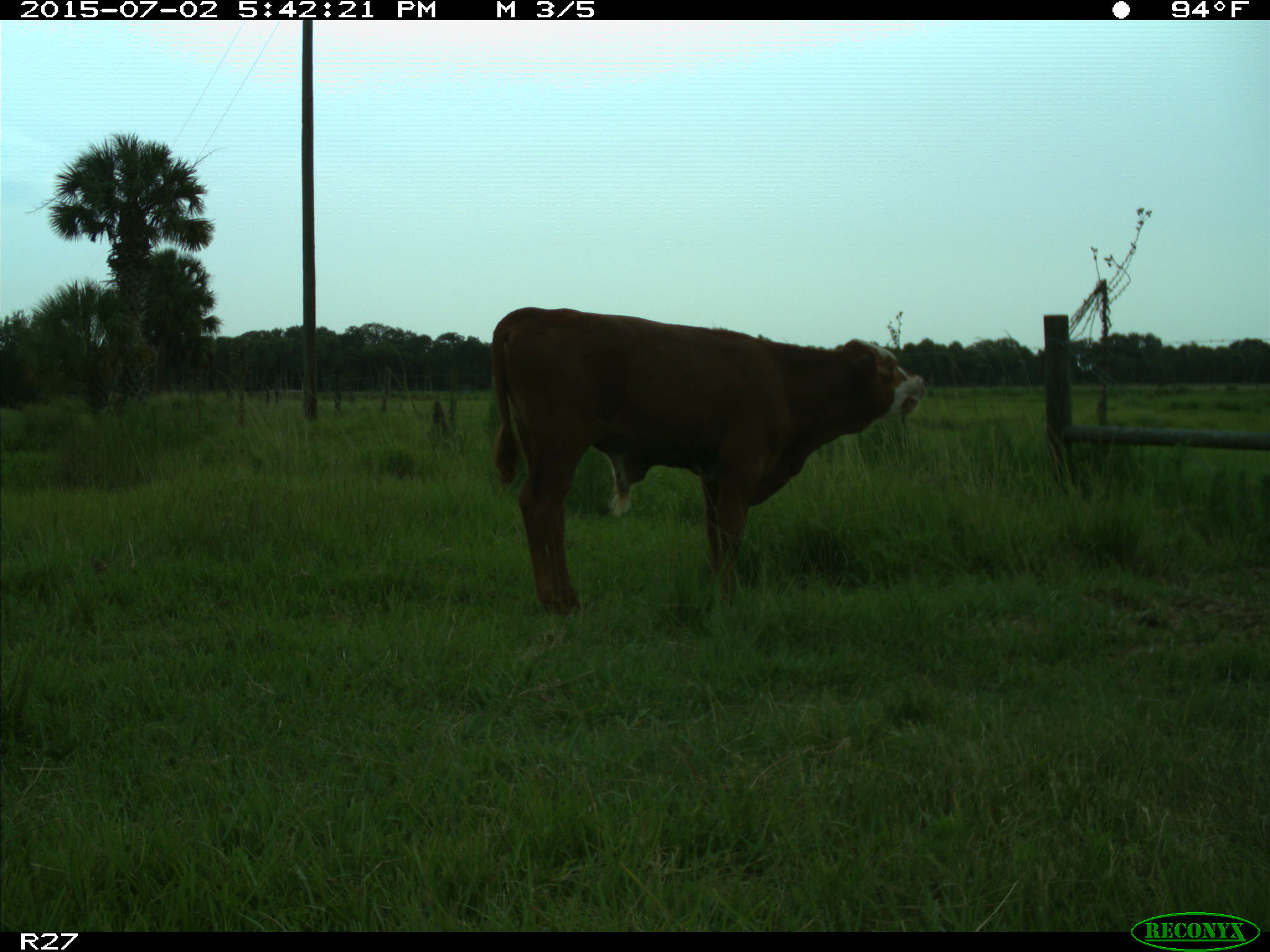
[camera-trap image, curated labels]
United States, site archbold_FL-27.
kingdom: Animalia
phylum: Chordata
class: Mammalia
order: Artiodactyla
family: Bovidae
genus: Bos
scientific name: Bos taurus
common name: domestic cow